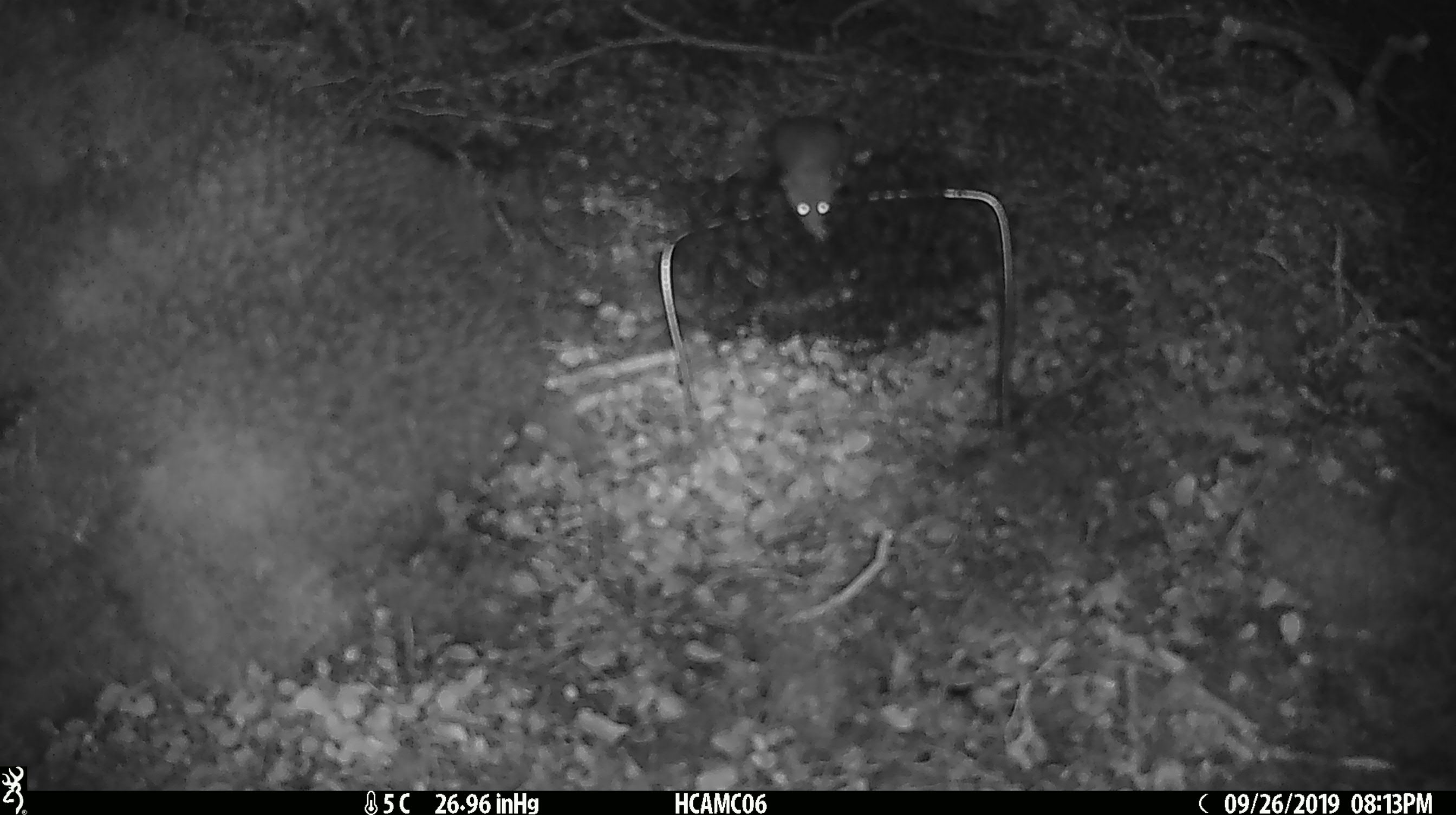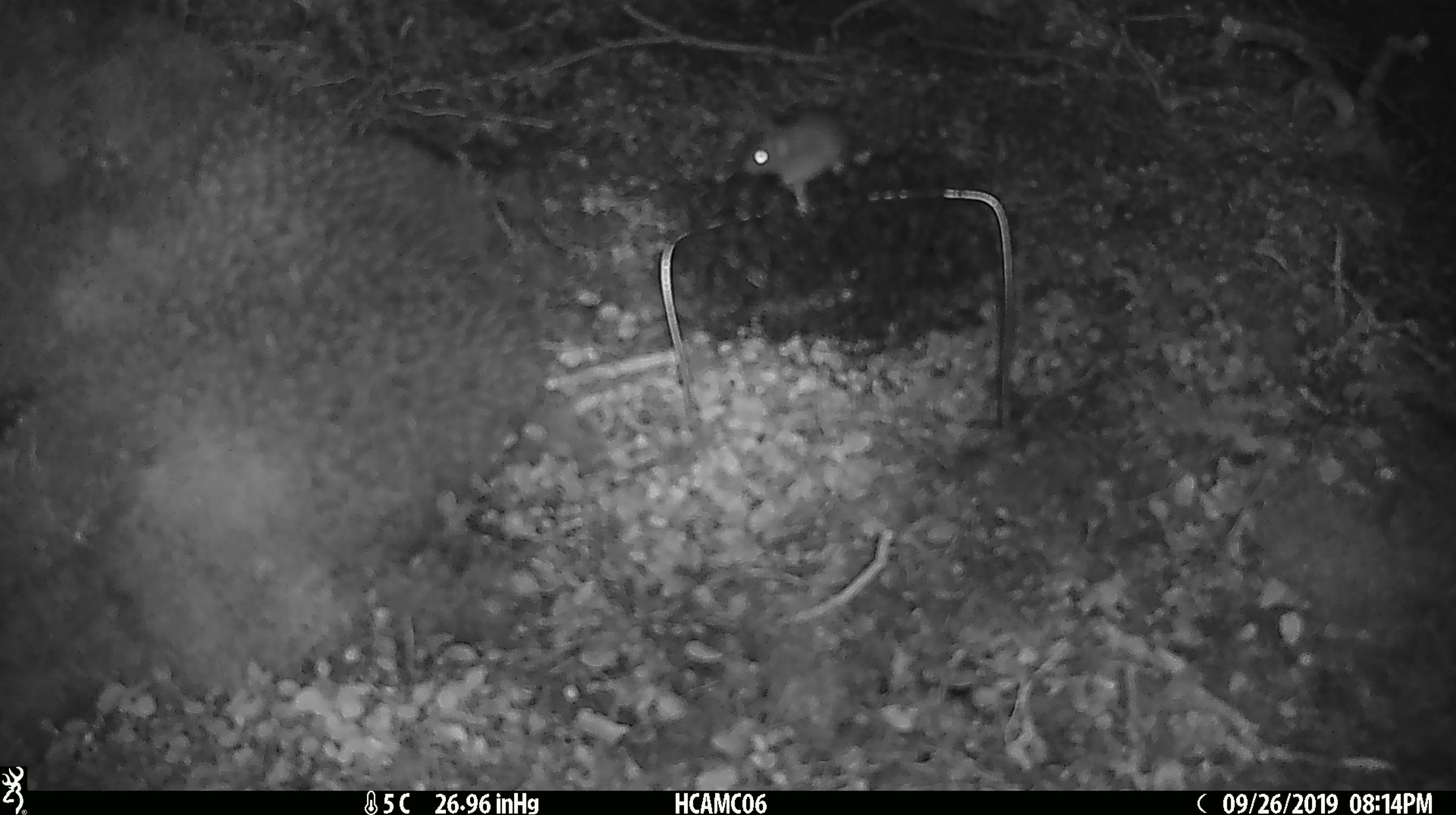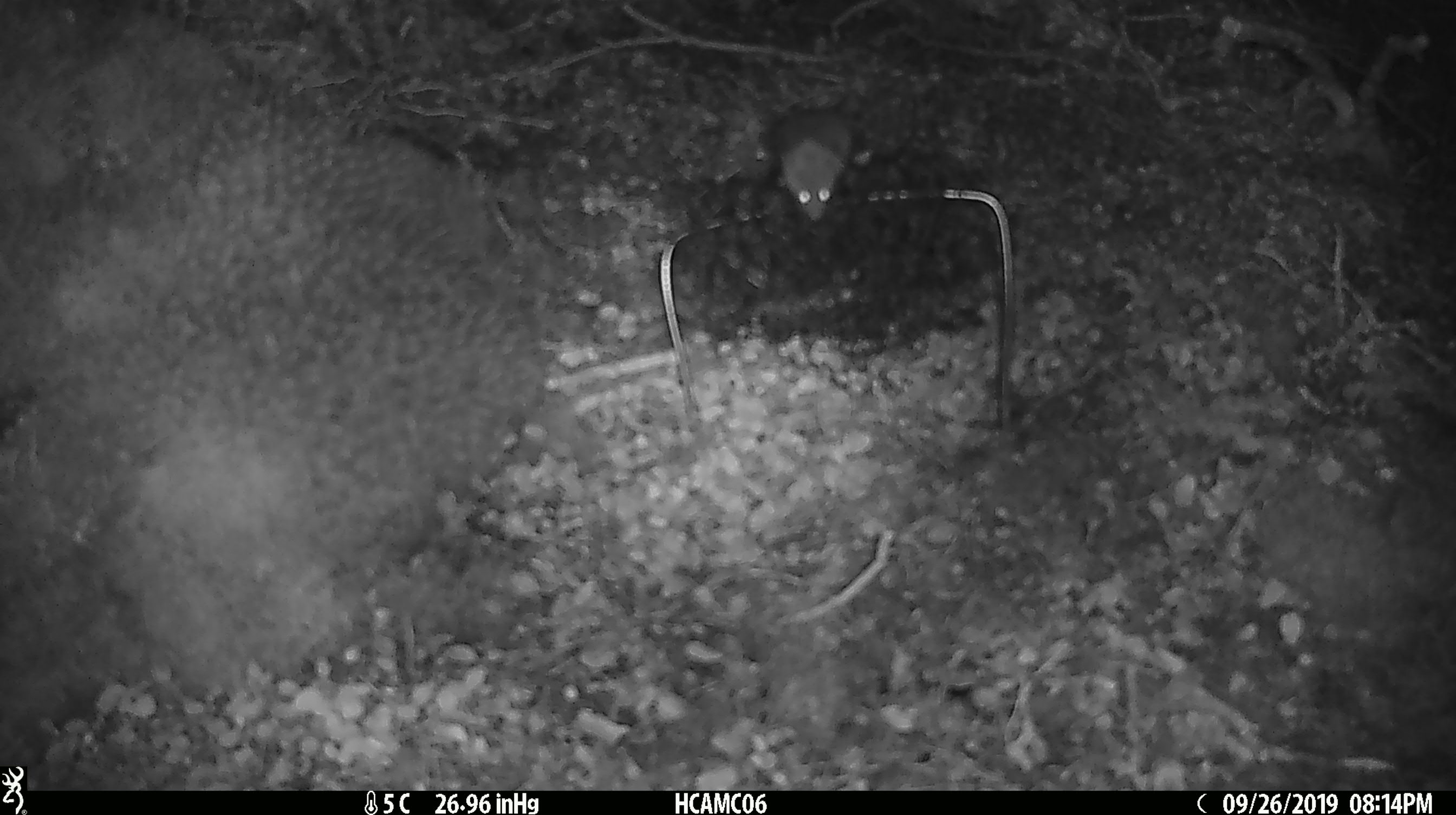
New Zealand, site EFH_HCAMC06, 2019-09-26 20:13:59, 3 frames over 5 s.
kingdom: Animalia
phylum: Chordata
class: Mammalia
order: Rodentia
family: Muridae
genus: Mus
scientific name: Mus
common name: mouse